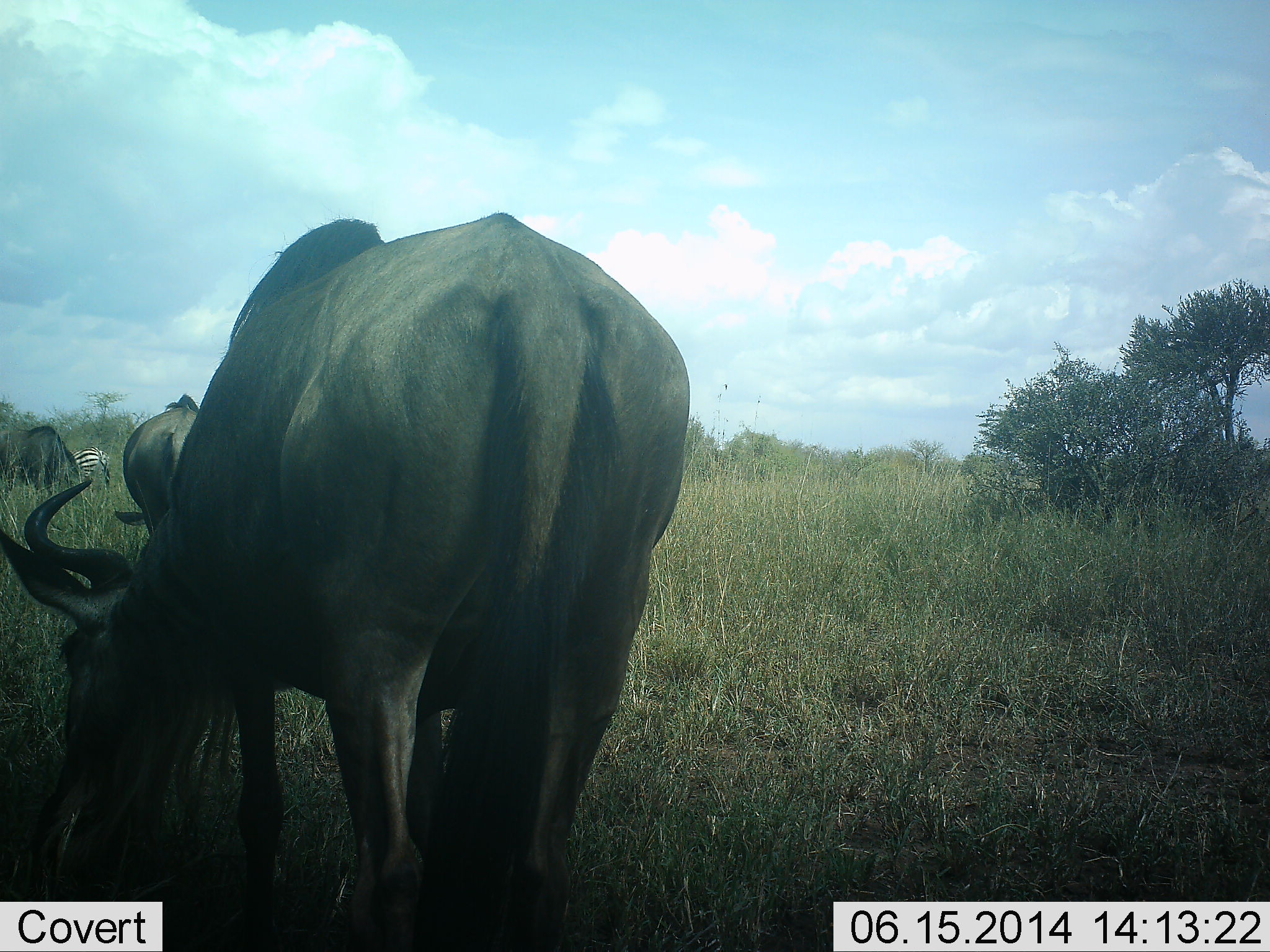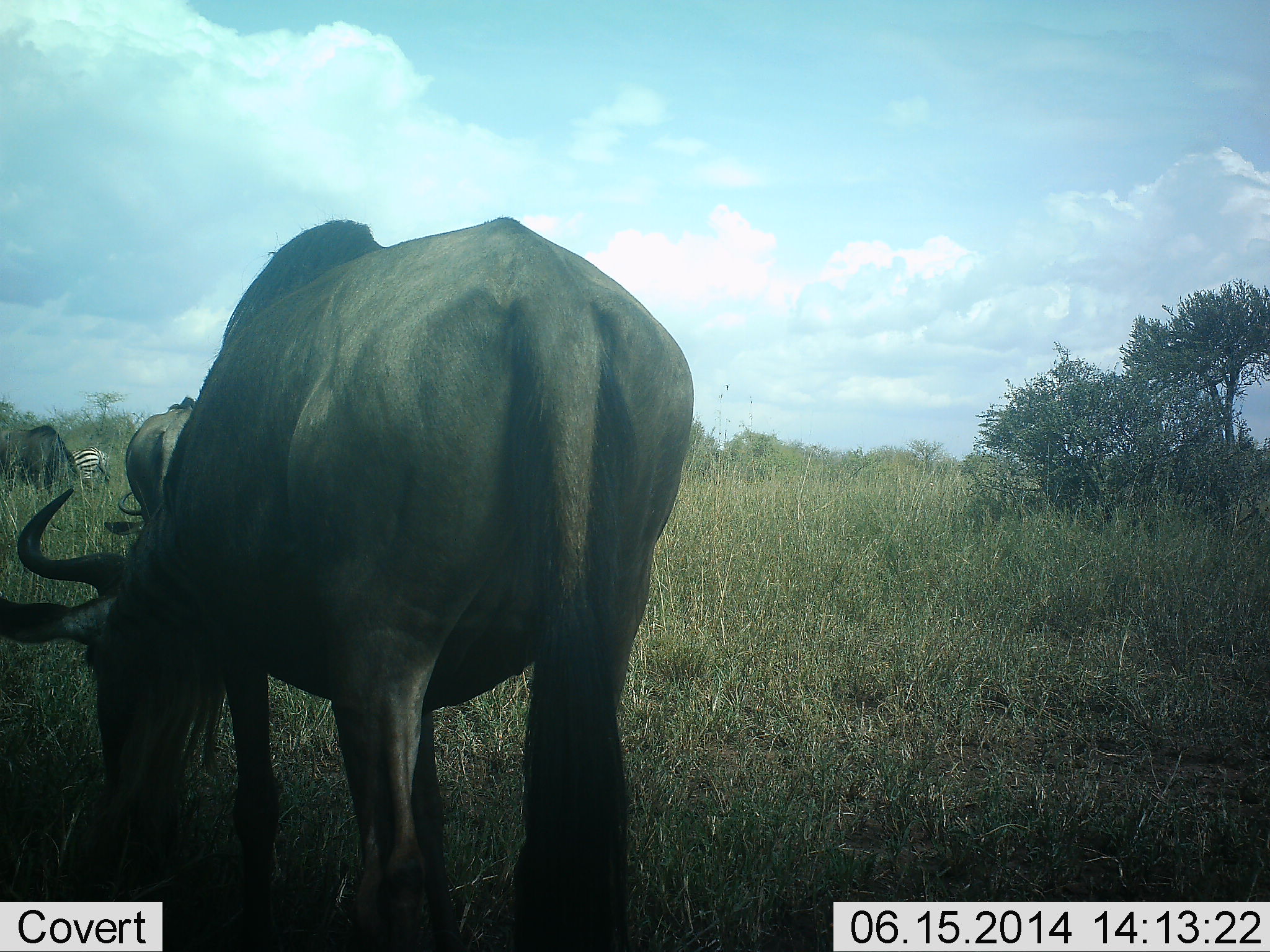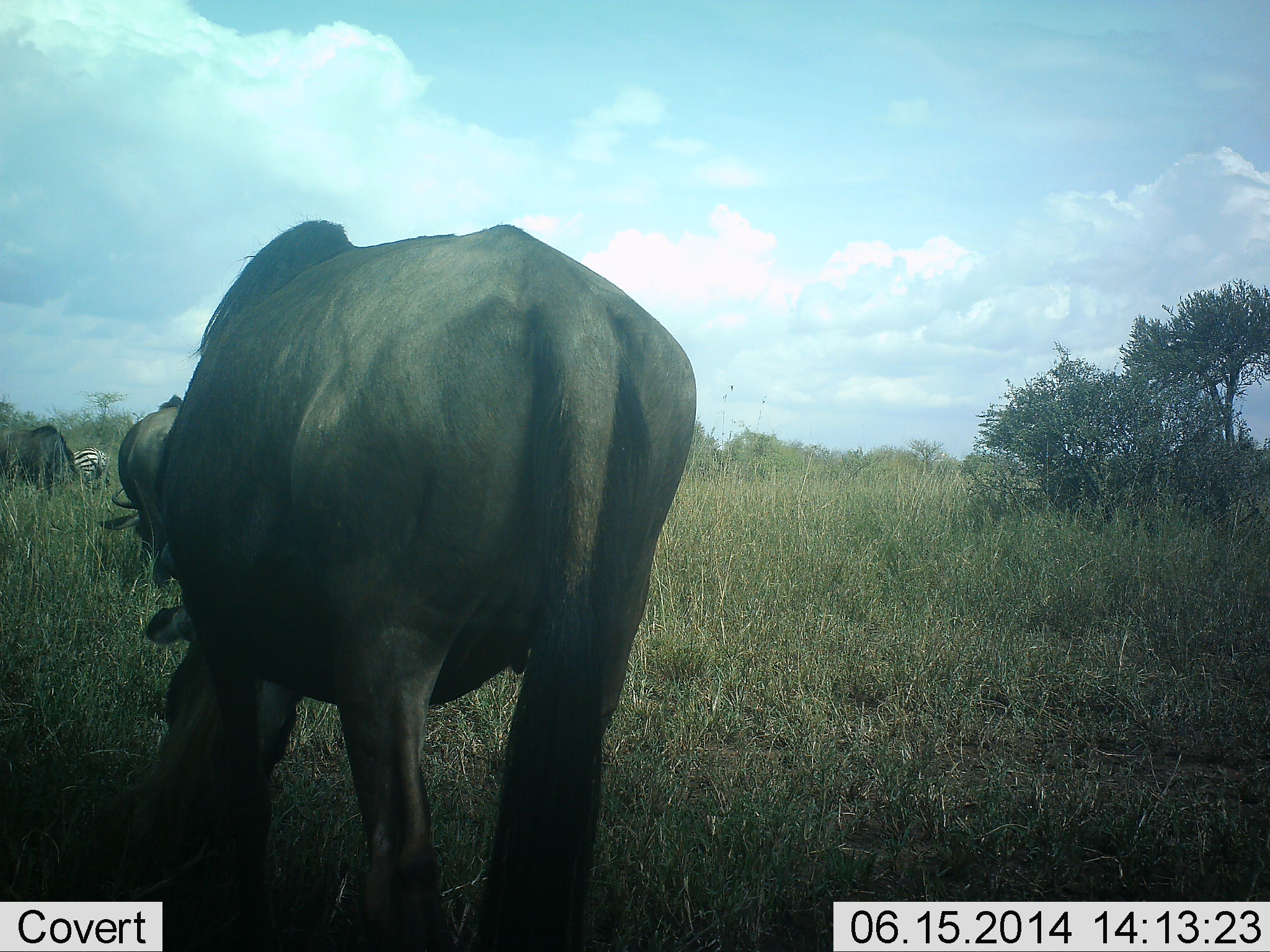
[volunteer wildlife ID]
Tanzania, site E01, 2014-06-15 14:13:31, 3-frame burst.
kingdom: Animalia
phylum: Chordata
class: Mammalia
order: Artiodactyla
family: Bovidae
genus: Connochaetes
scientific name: Connochaetes taurinus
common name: blue wildebeest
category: wildebeest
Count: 3.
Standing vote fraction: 17%.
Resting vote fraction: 0%.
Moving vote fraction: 0%.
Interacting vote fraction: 0%.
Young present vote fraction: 0%.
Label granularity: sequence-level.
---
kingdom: Animalia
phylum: Chordata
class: Mammalia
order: Perissodactyla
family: Equidae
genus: Equus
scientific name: Equus quagga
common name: plains zebra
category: zebra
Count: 1.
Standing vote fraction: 20%.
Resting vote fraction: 0%.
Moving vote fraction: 0%.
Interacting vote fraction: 0%.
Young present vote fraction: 0%.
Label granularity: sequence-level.